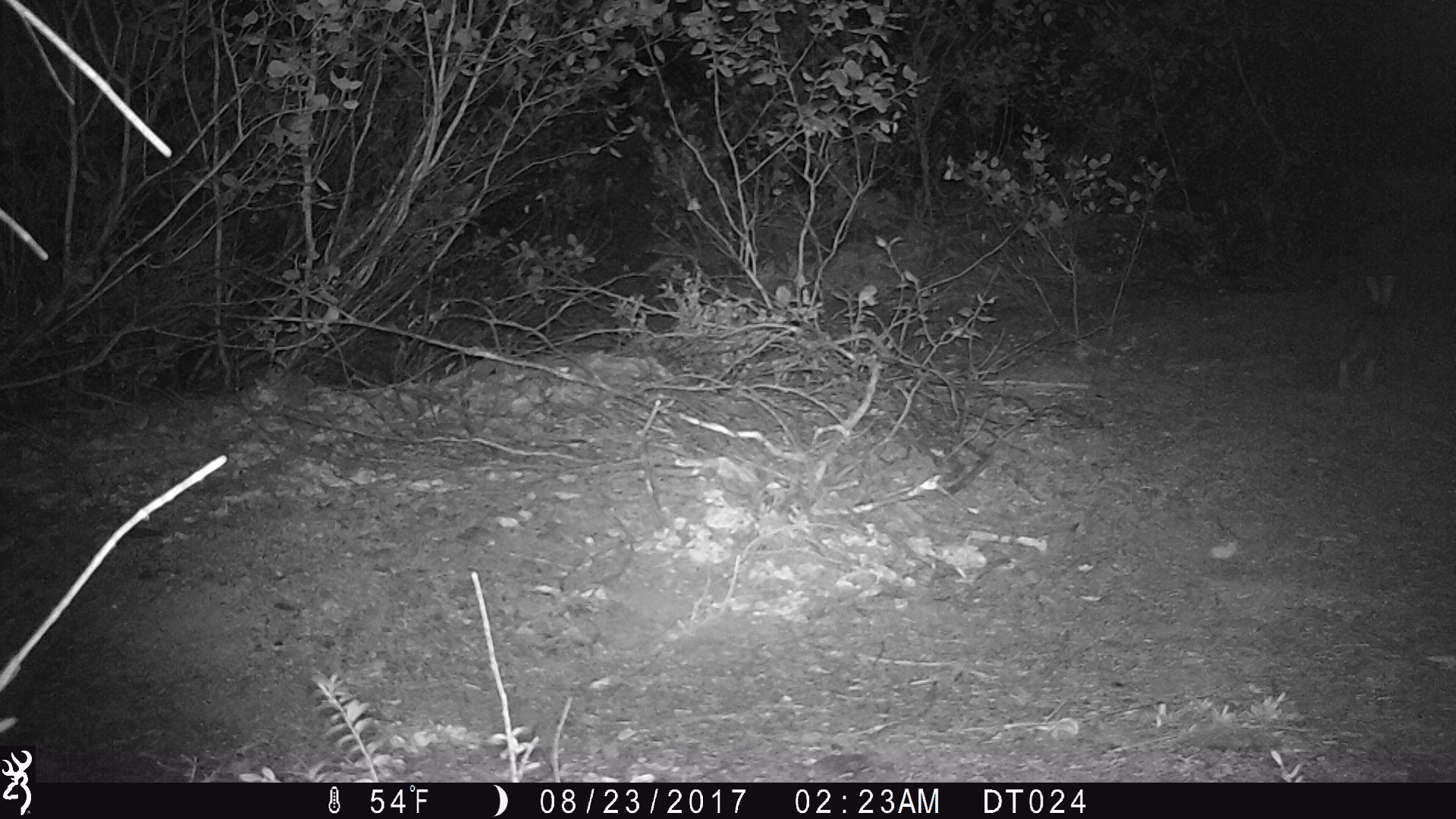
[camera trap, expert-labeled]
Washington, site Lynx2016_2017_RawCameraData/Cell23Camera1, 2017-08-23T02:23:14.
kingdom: Animalia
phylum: Chordata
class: Mammalia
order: Lagomorpha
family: Leporidae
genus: Lepus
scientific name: Lepus americanus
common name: snowshoe hare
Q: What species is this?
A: Lepus americanus (snowshoe hare).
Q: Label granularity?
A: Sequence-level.